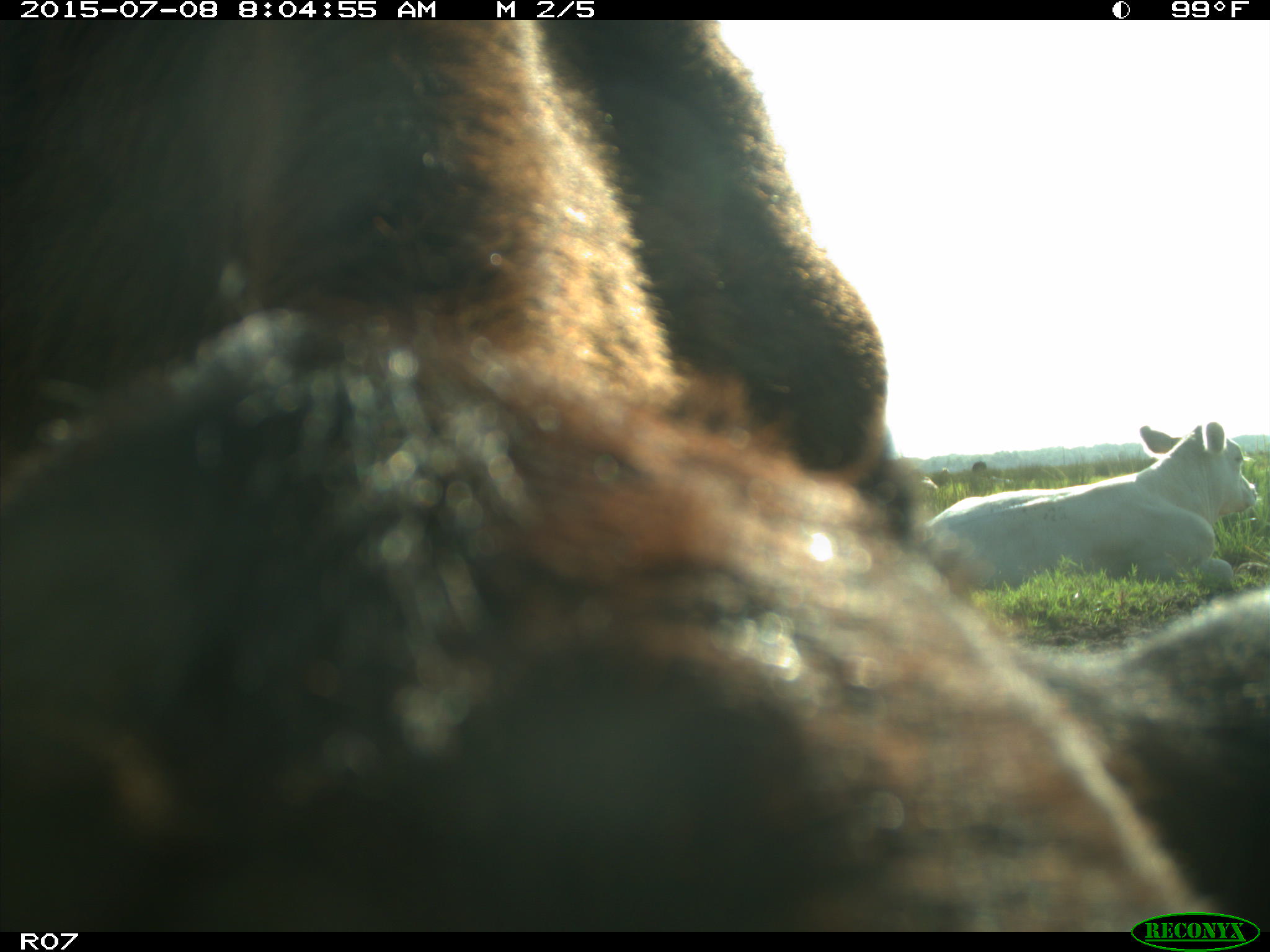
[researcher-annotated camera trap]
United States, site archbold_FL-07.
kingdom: Animalia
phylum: Chordata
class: Mammalia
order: Artiodactyla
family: Bovidae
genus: Bos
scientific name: Bos taurus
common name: domestic cow